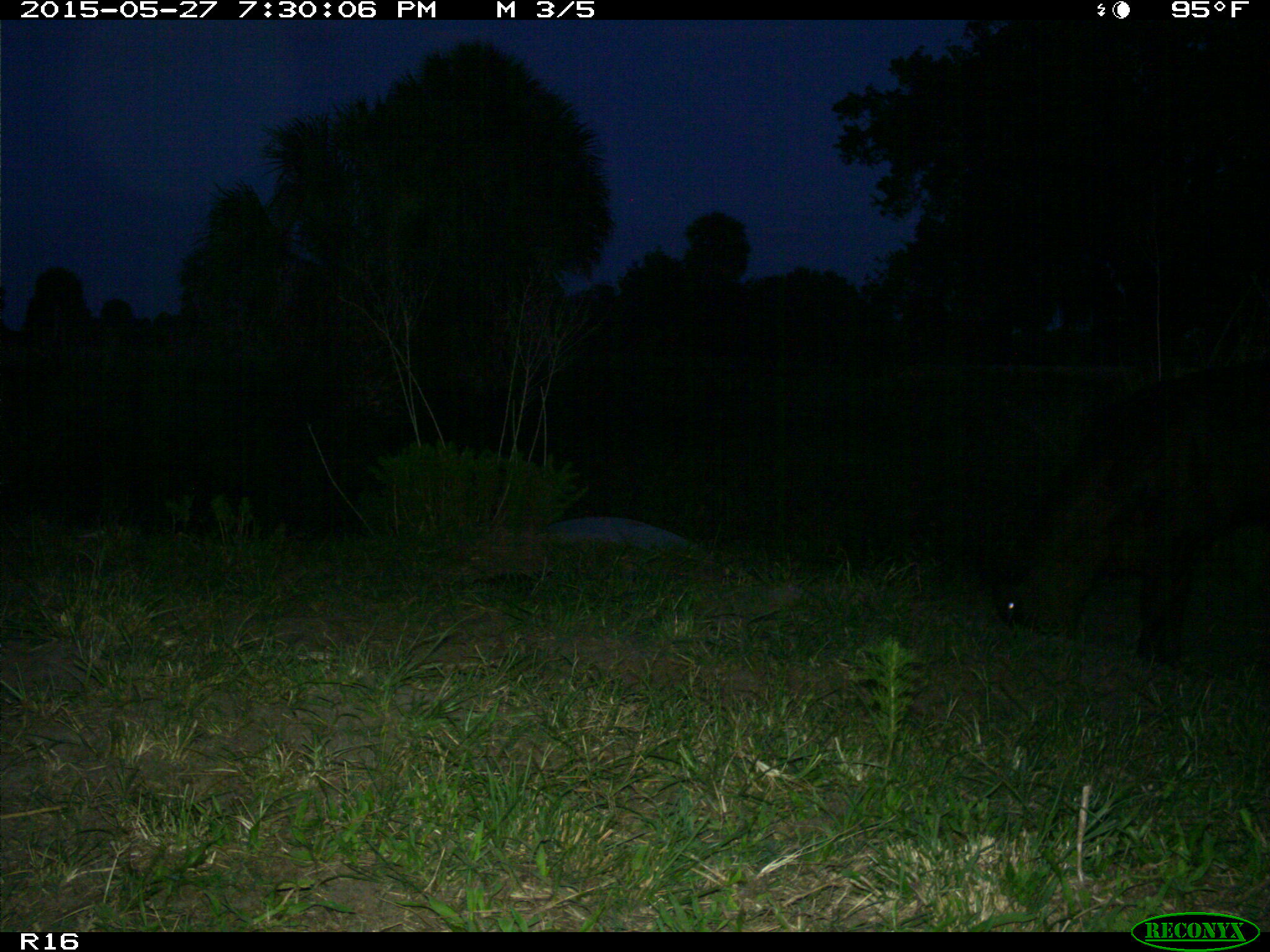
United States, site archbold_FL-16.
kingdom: Animalia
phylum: Chordata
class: Mammalia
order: Artiodactyla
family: Bovidae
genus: Bos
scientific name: Bos taurus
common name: domestic cow